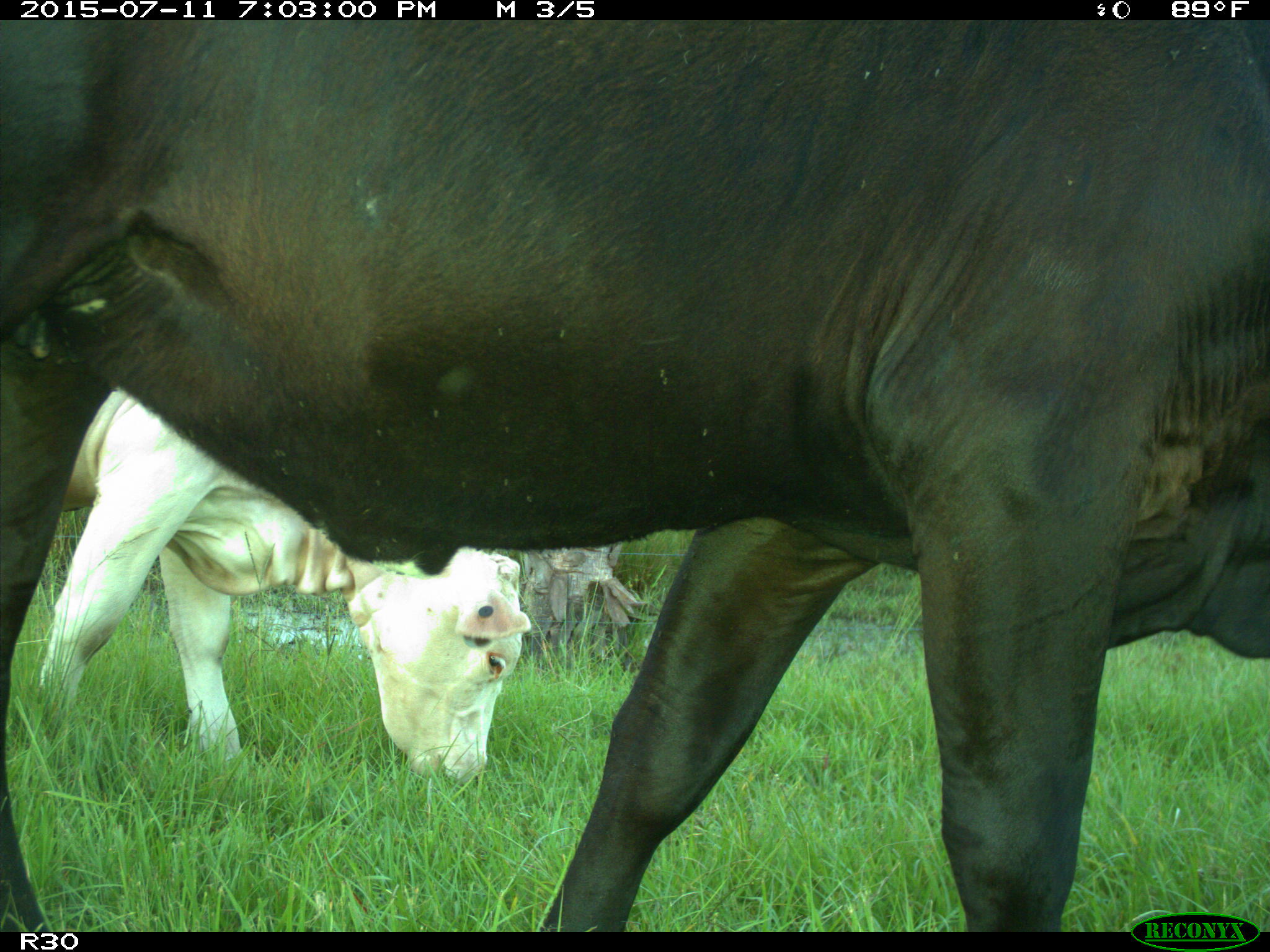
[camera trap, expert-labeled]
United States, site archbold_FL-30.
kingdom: Animalia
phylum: Chordata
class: Mammalia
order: Artiodactyla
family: Bovidae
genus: Bos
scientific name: Bos taurus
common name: domestic cow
Bos taurus (domestic cow).